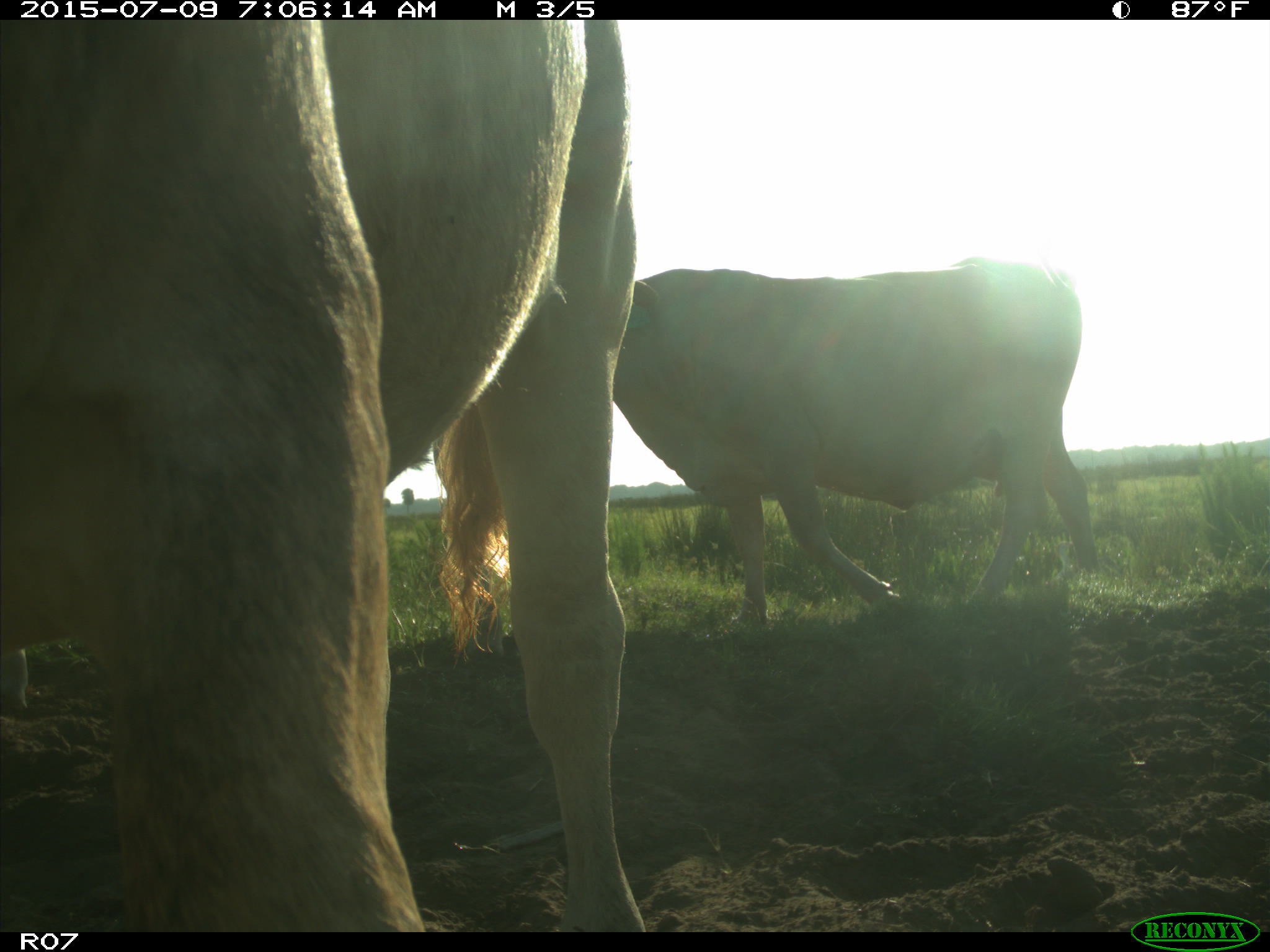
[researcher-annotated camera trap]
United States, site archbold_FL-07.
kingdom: Animalia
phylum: Chordata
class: Mammalia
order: Artiodactyla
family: Bovidae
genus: Bos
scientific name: Bos taurus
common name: domestic cow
Bos taurus (domestic cow).